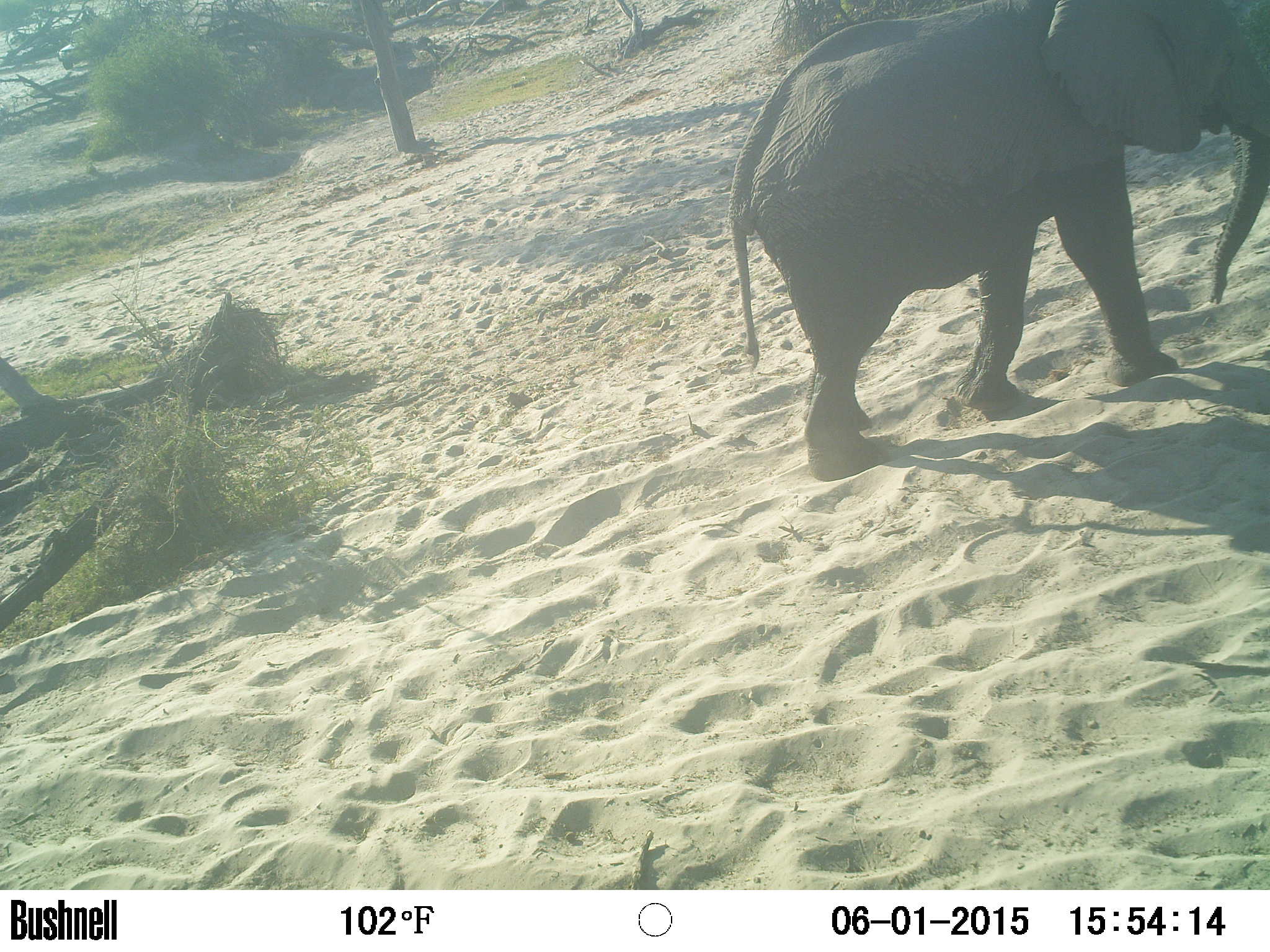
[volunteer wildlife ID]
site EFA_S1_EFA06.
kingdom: Animalia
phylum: Chordata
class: Mammalia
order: Proboscidea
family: Elephantidae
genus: Loxodonta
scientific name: Loxodonta africana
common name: african bush elephant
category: elephant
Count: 1.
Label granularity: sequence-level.